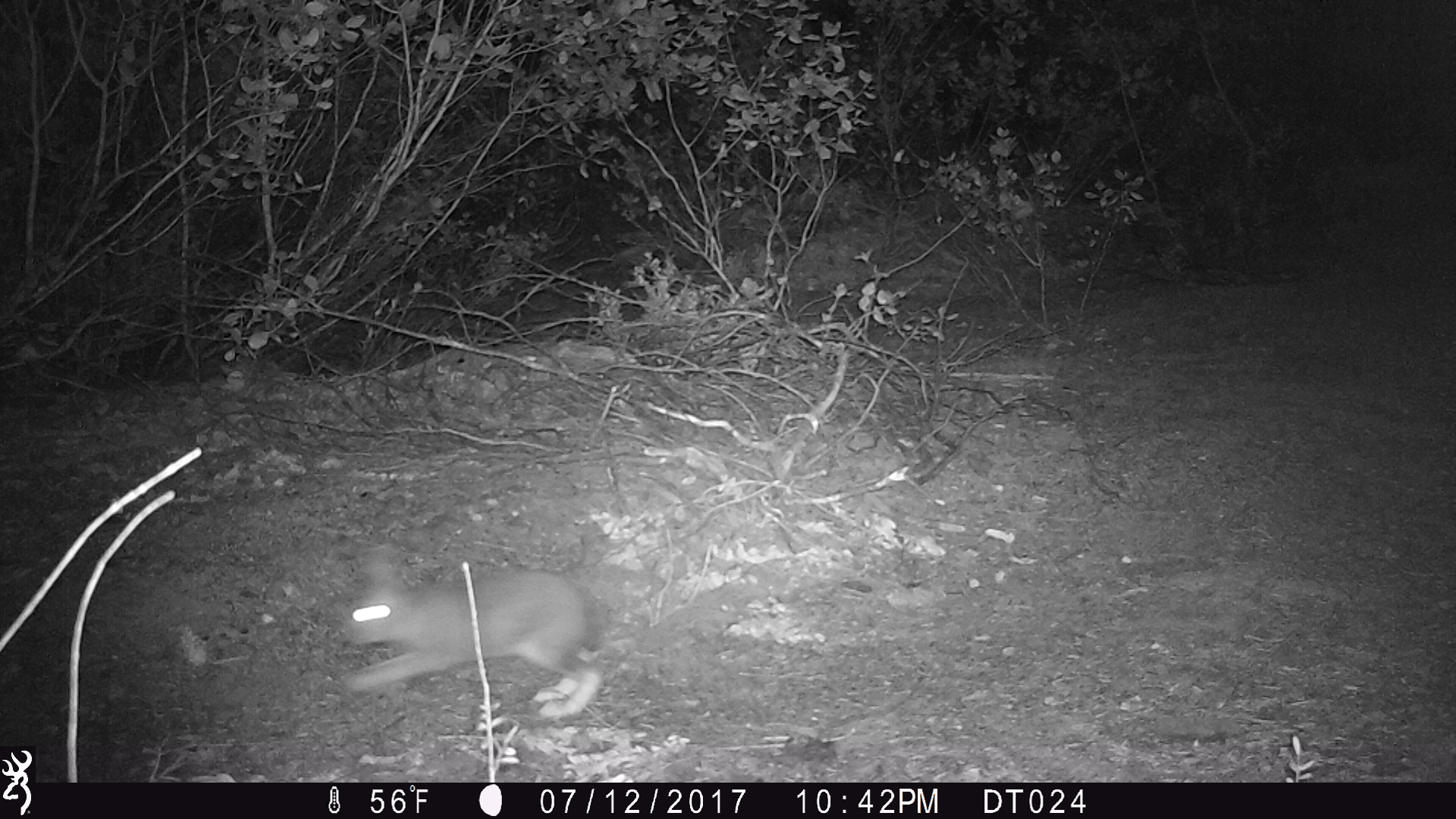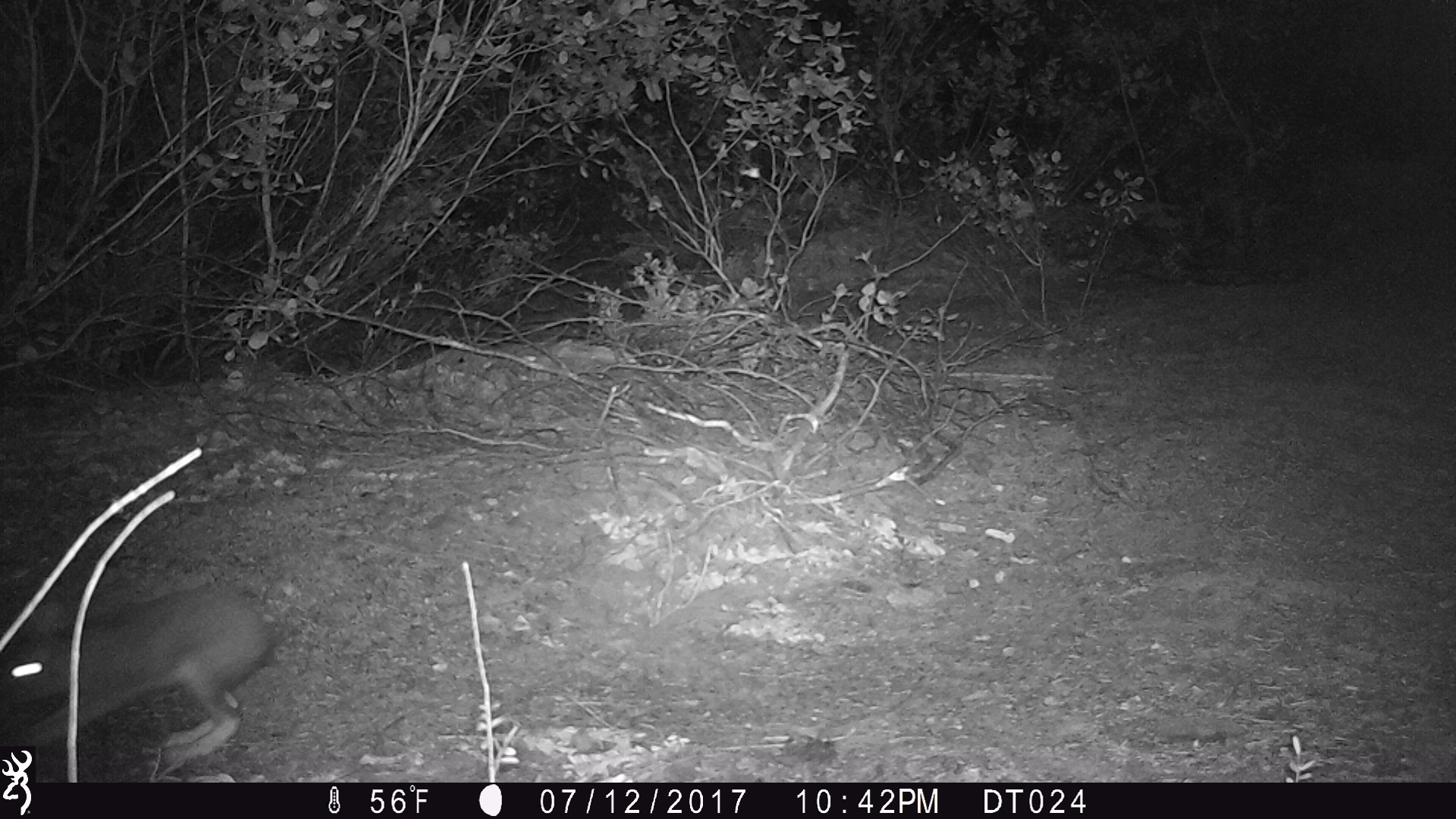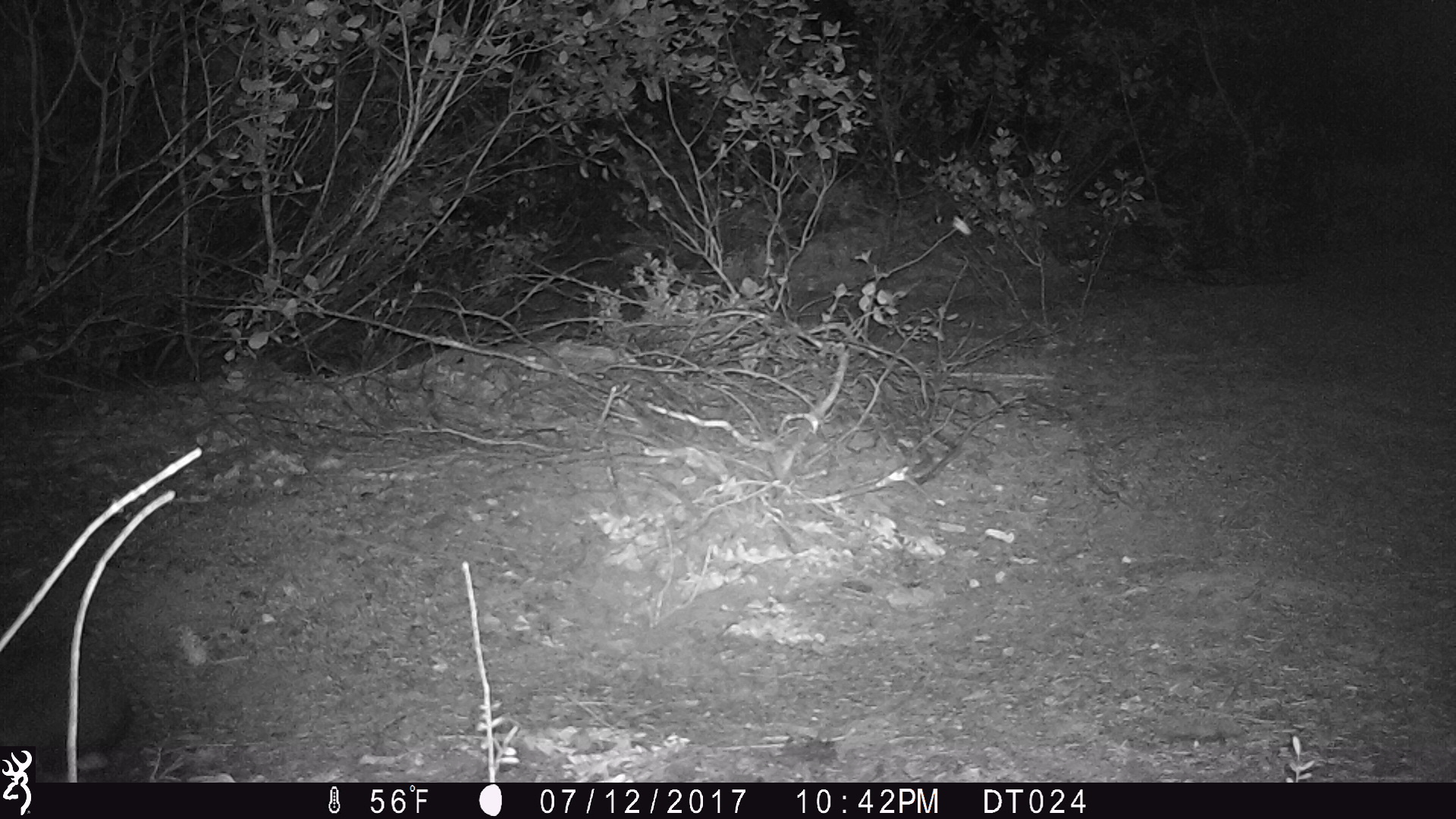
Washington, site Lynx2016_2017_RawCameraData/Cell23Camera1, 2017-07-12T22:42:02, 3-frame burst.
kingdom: Animalia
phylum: Chordata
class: Mammalia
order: Lagomorpha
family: Leporidae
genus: Lepus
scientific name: Lepus americanus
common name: snowshoe hare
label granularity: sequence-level